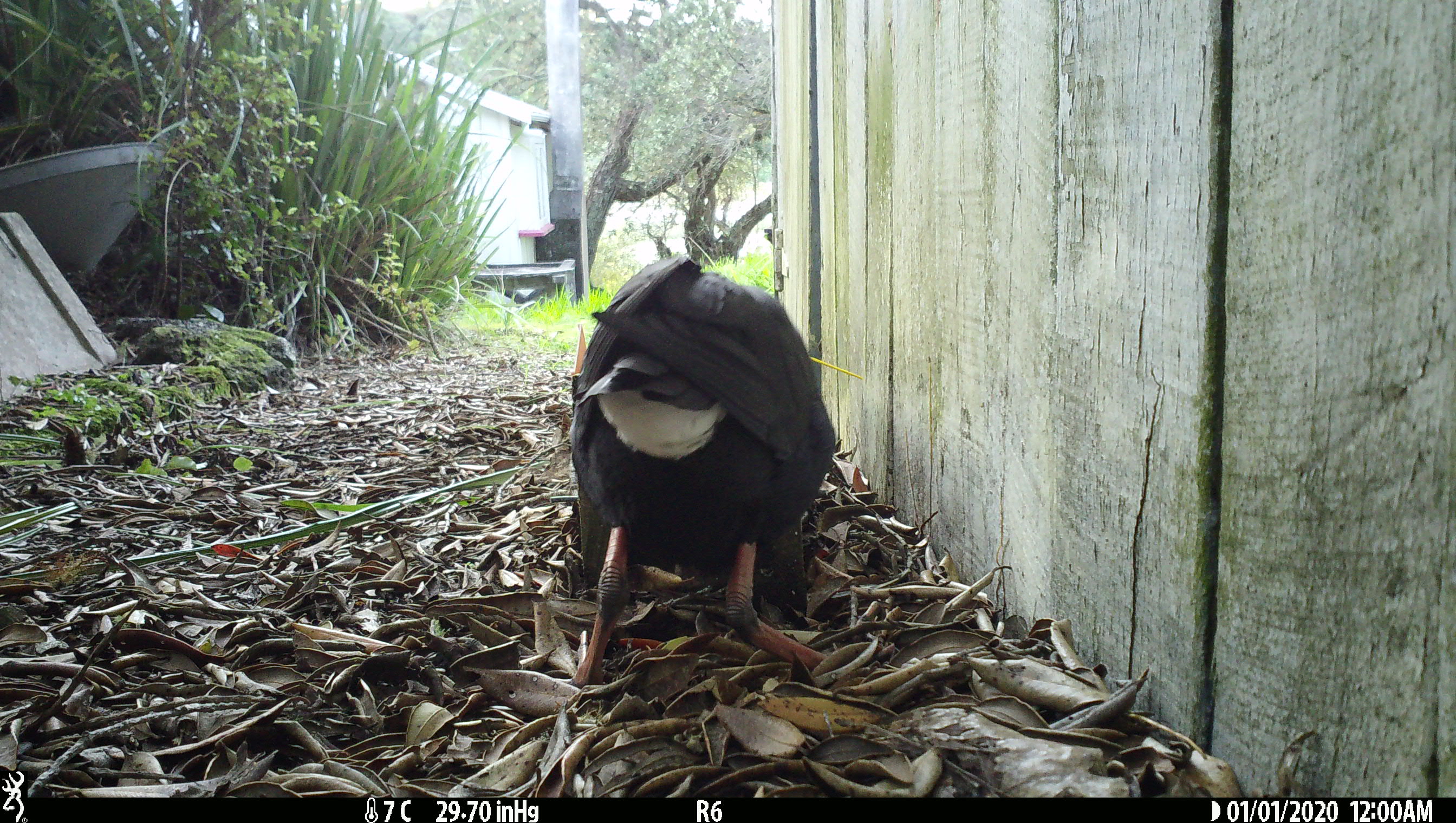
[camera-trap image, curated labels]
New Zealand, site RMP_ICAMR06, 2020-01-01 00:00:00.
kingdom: Animalia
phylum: Chordata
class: Aves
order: Gruiformes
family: Rallidae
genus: Porphyrio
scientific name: Porphyrio melanotus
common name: australasian swamphen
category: pukeko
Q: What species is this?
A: Pukeko (australasian swamphen) (Porphyrio melanotus).